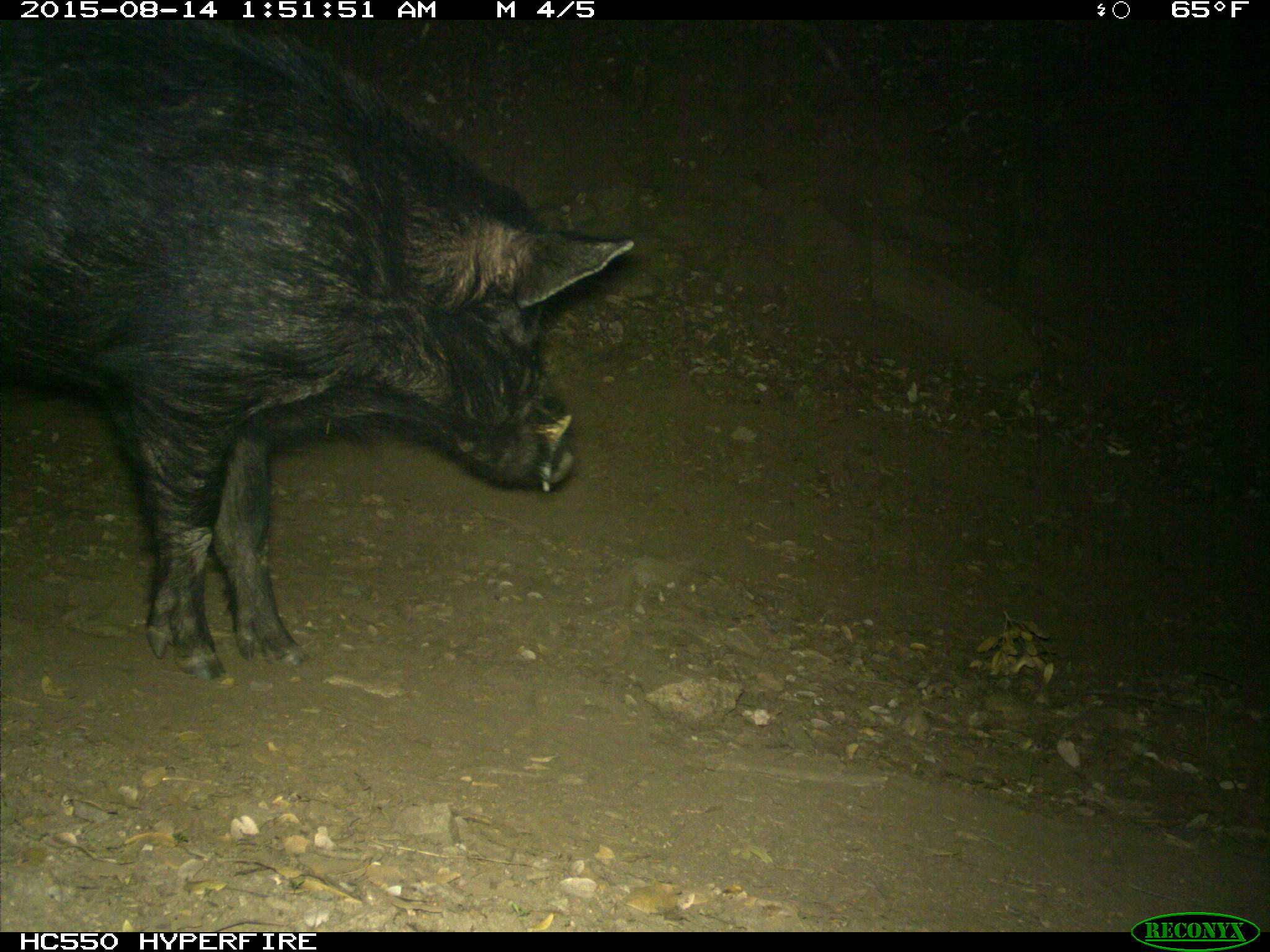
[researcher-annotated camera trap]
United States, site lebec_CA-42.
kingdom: Animalia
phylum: Chordata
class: Mammalia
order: Artiodactyla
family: Suidae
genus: Sus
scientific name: Sus scrofa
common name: wild boar